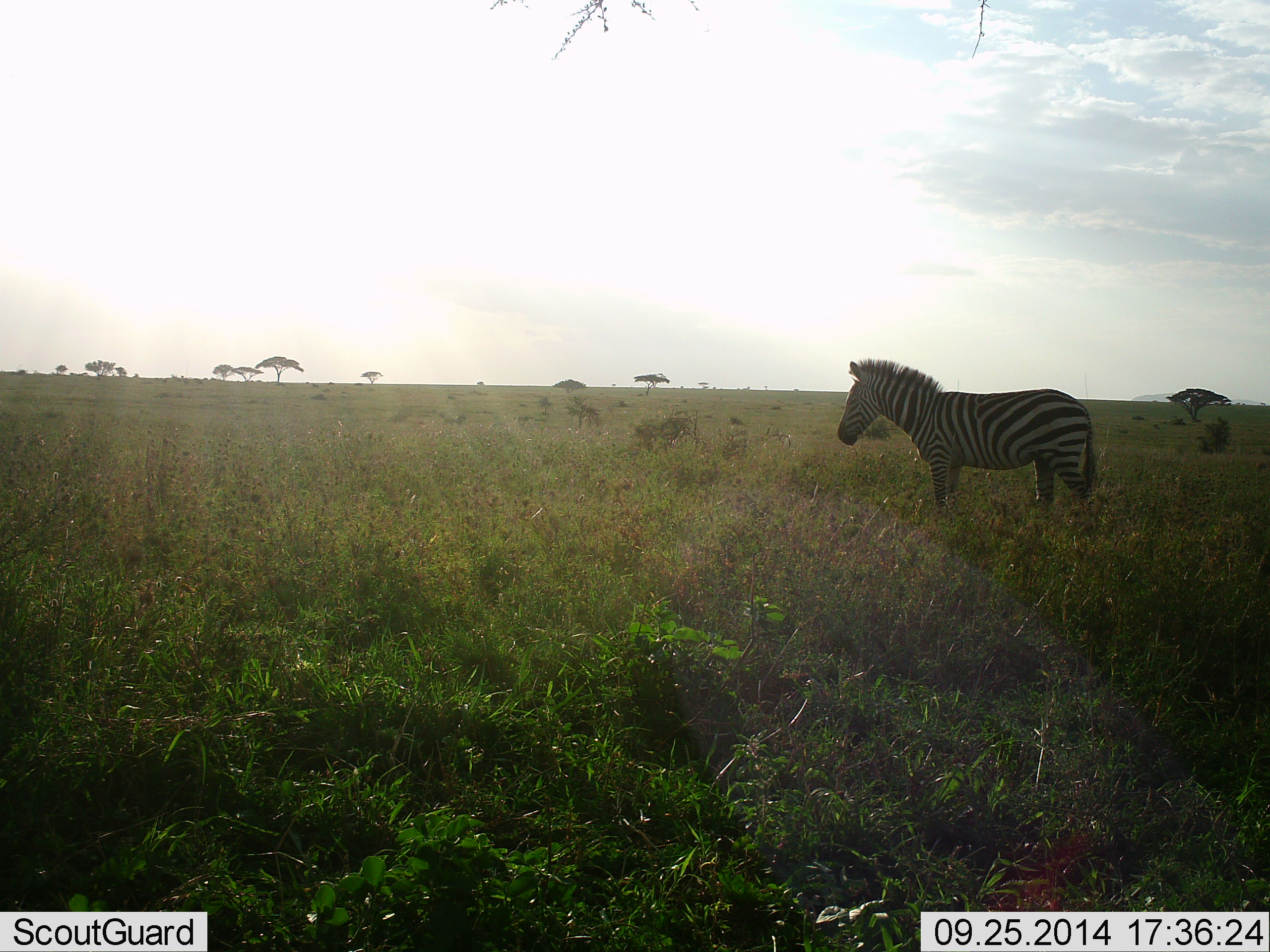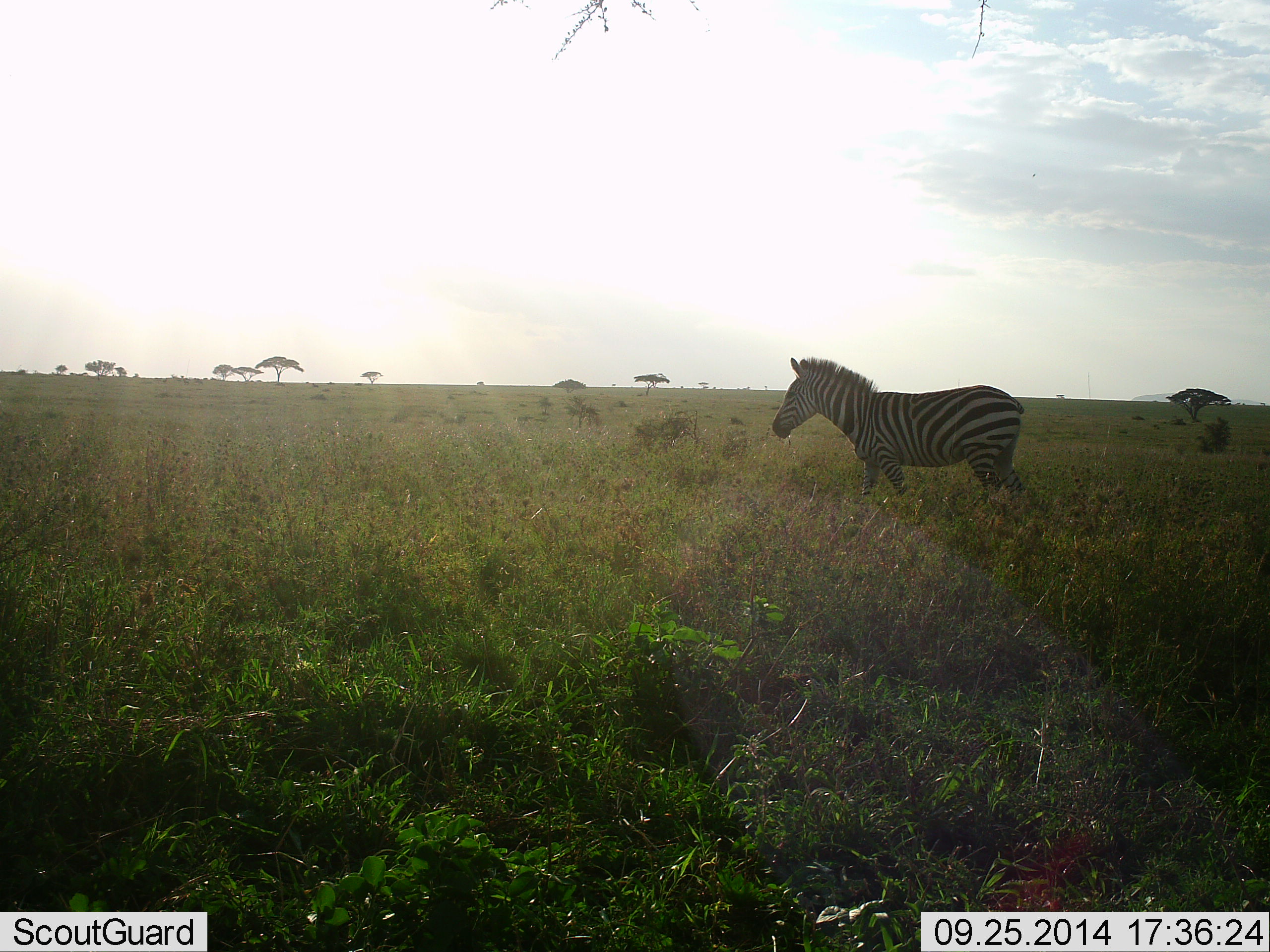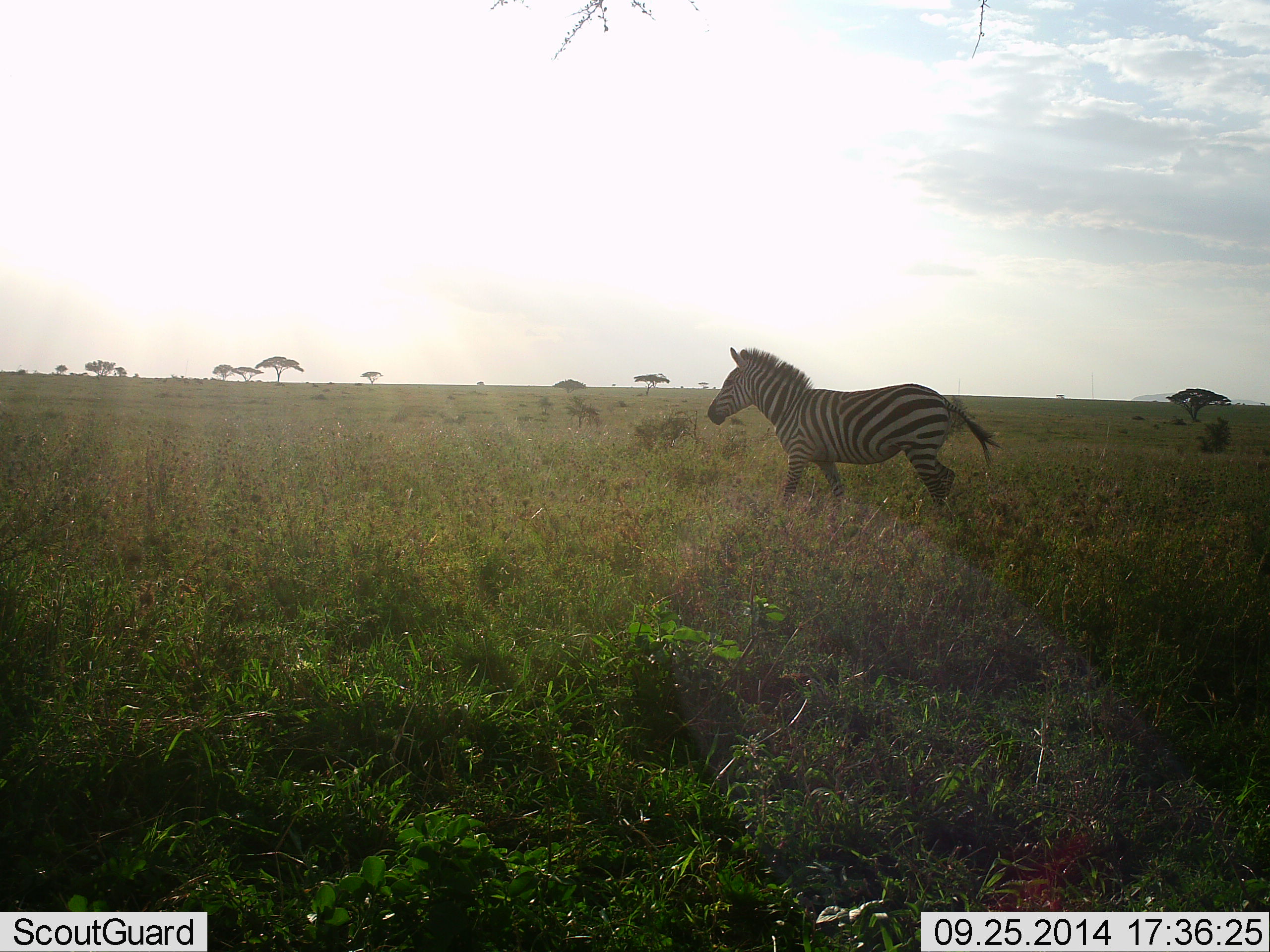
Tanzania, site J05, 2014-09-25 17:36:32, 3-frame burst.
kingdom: Animalia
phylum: Chordata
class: Mammalia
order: Perissodactyla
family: Equidae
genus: Equus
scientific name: Equus quagga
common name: plains zebra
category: zebra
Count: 1.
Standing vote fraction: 10%.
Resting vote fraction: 0%.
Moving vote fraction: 100%.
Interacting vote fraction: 0%.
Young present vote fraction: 0%.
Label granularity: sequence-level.